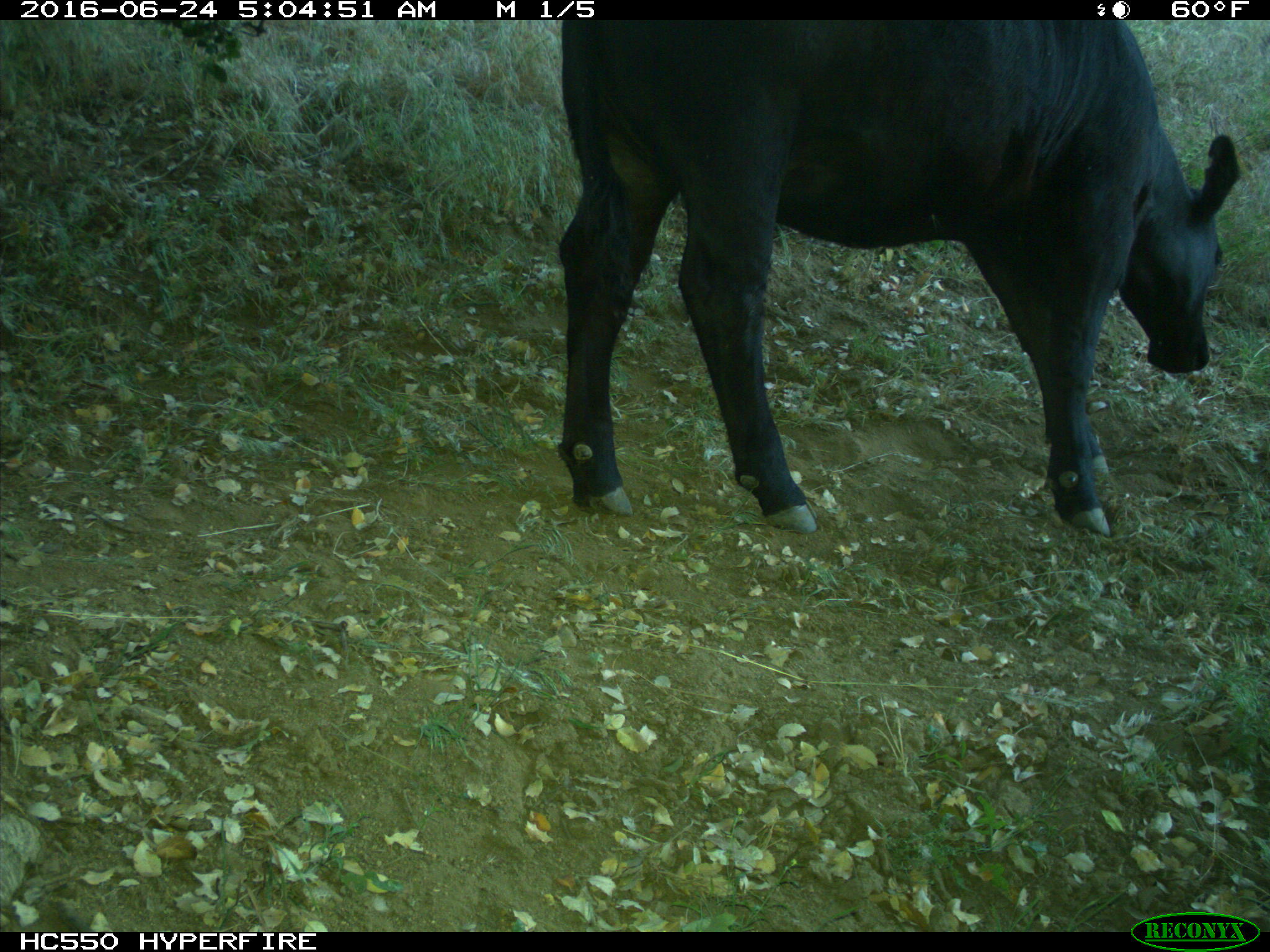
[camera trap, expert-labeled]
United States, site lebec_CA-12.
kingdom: Animalia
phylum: Chordata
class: Mammalia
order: Artiodactyla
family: Bovidae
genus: Bos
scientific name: Bos taurus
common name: domestic cow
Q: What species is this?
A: Bos taurus (domestic cow).